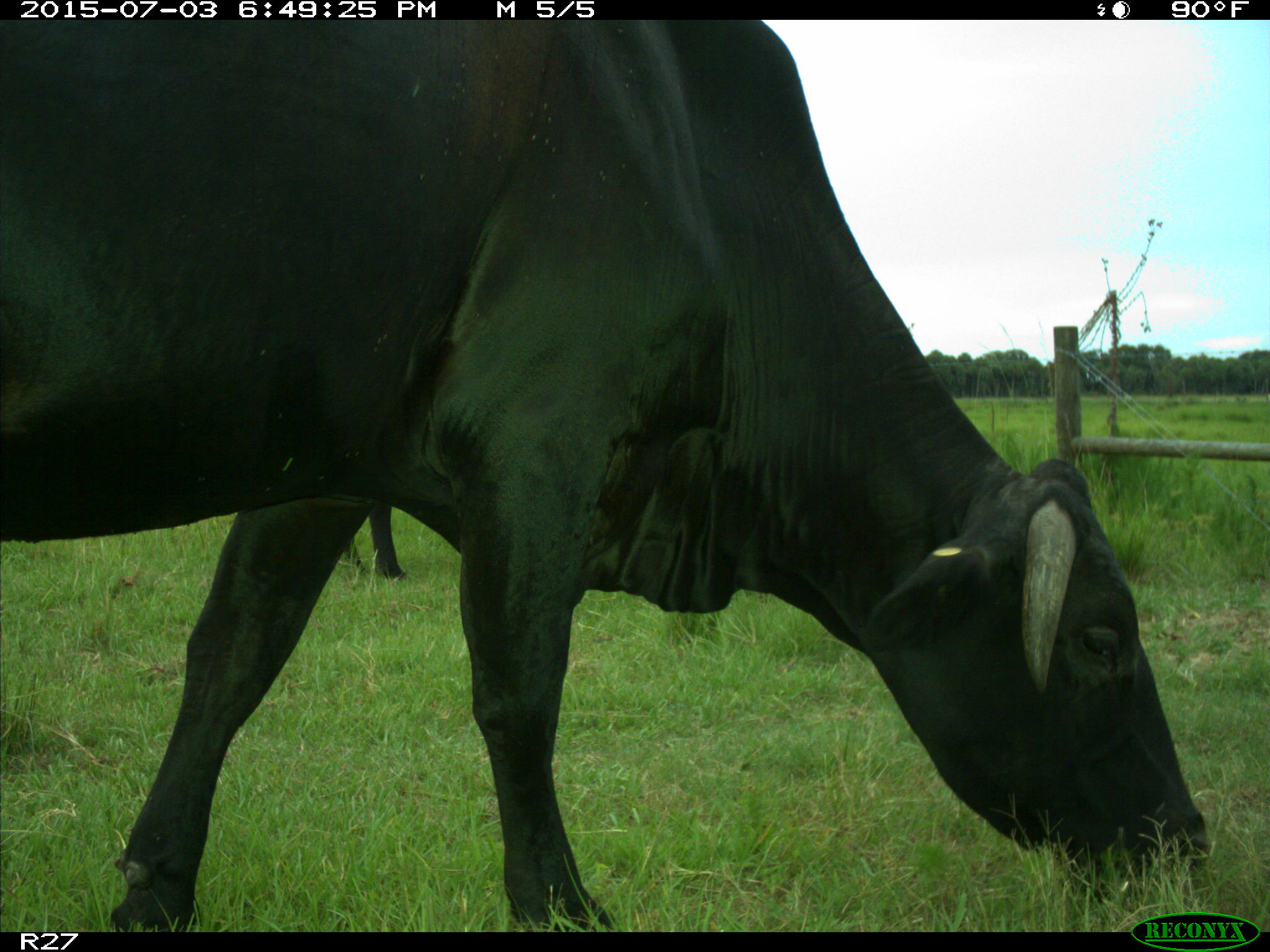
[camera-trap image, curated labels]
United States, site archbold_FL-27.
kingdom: Animalia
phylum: Chordata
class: Mammalia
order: Artiodactyla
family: Bovidae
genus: Bos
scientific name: Bos taurus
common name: domestic cow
Bos taurus (domestic cow).